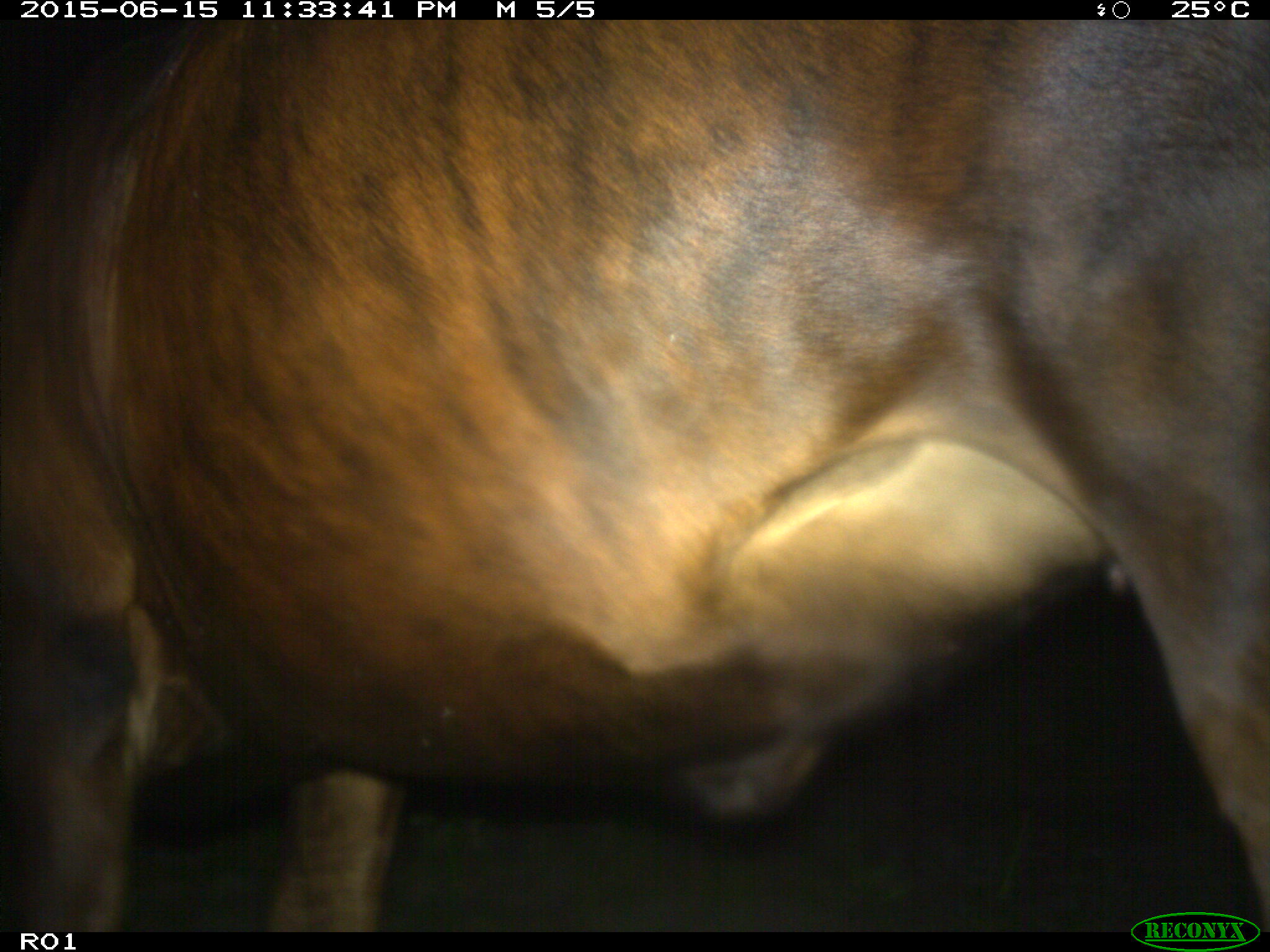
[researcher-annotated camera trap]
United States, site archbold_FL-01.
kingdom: Animalia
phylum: Chordata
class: Mammalia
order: Artiodactyla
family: Bovidae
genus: Bos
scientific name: Bos taurus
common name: domestic cow